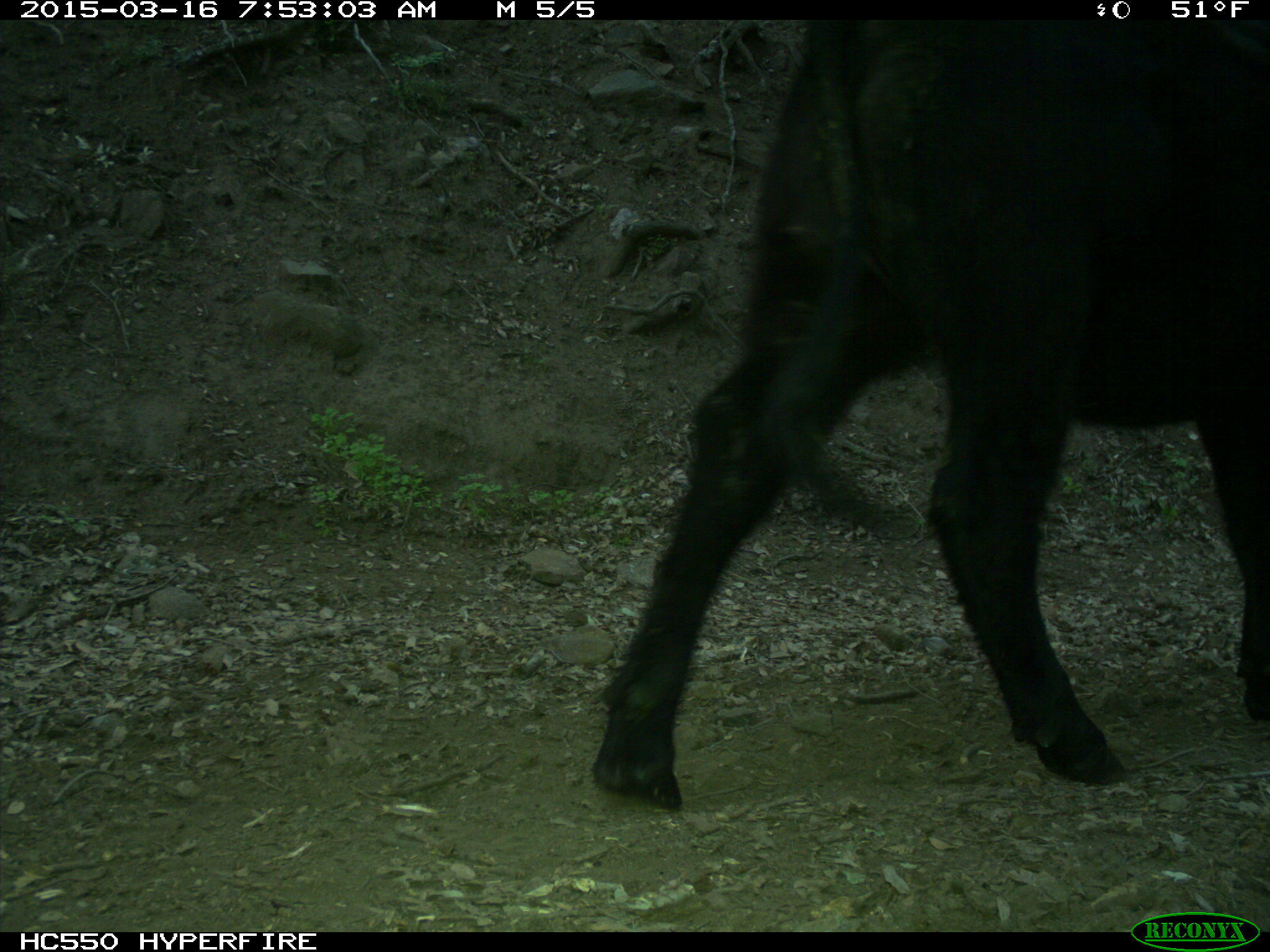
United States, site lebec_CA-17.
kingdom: Animalia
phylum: Chordata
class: Mammalia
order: Artiodactyla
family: Bovidae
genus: Bos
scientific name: Bos taurus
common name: domestic cow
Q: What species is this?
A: Bos taurus (domestic cow).